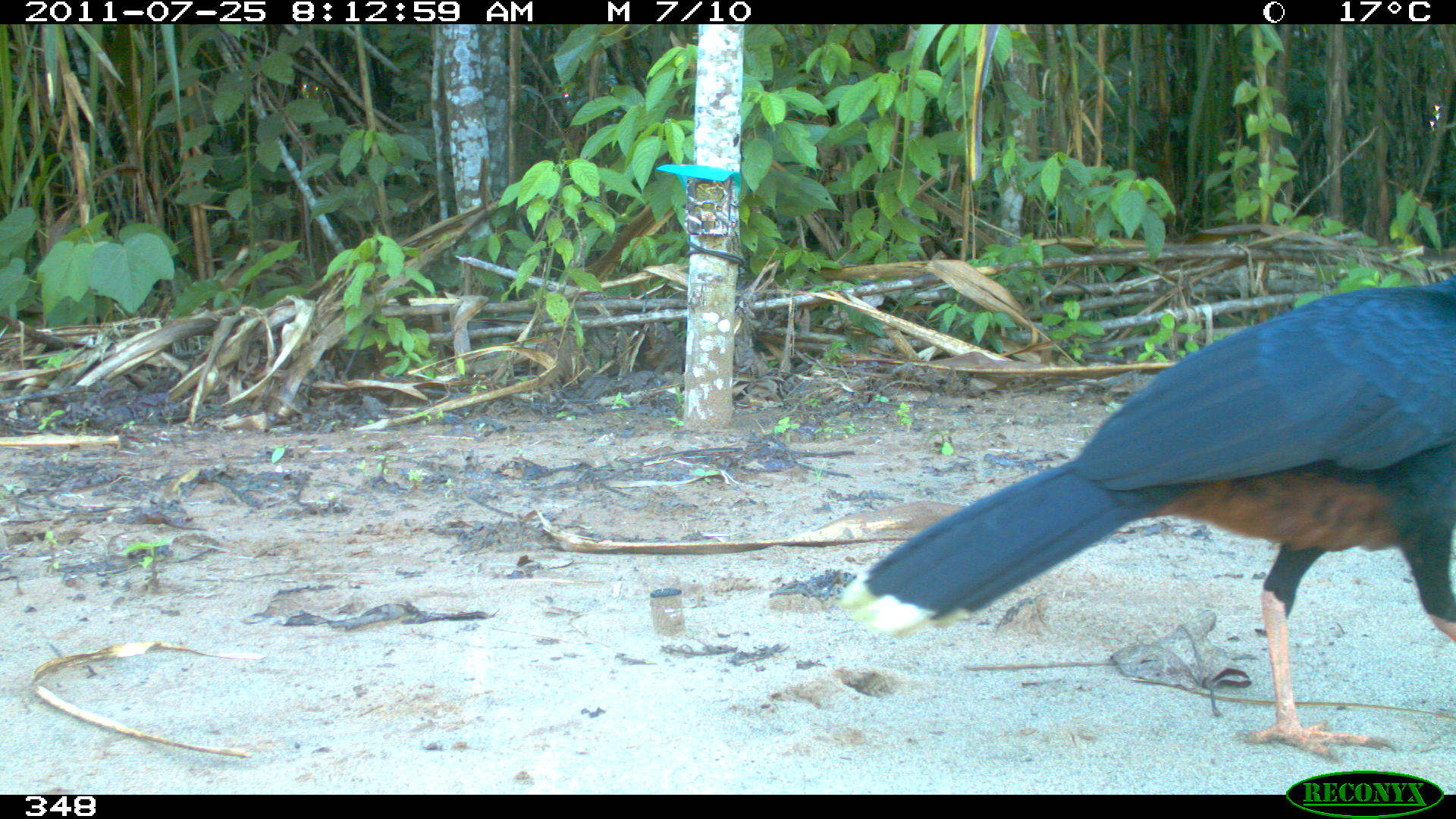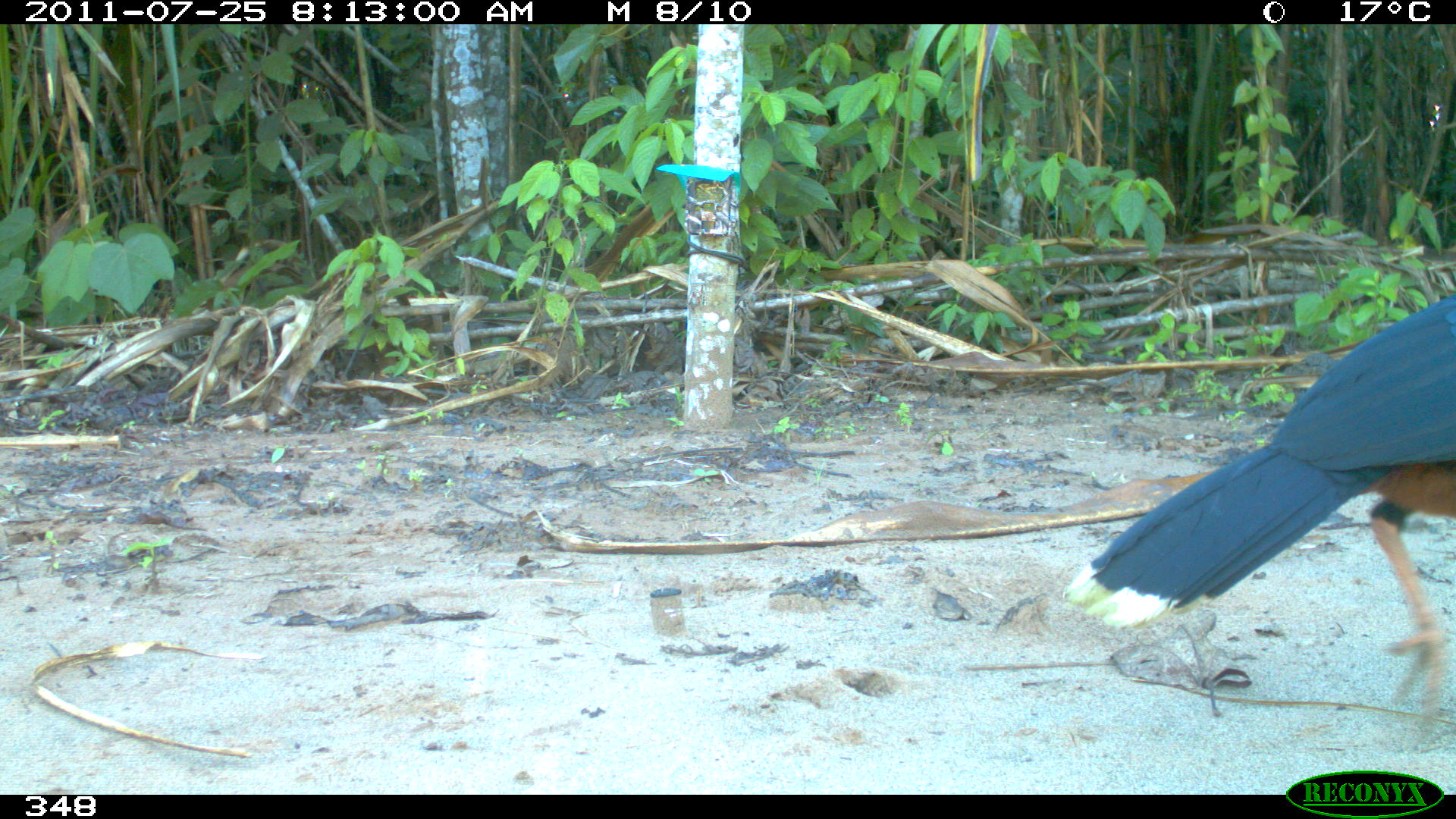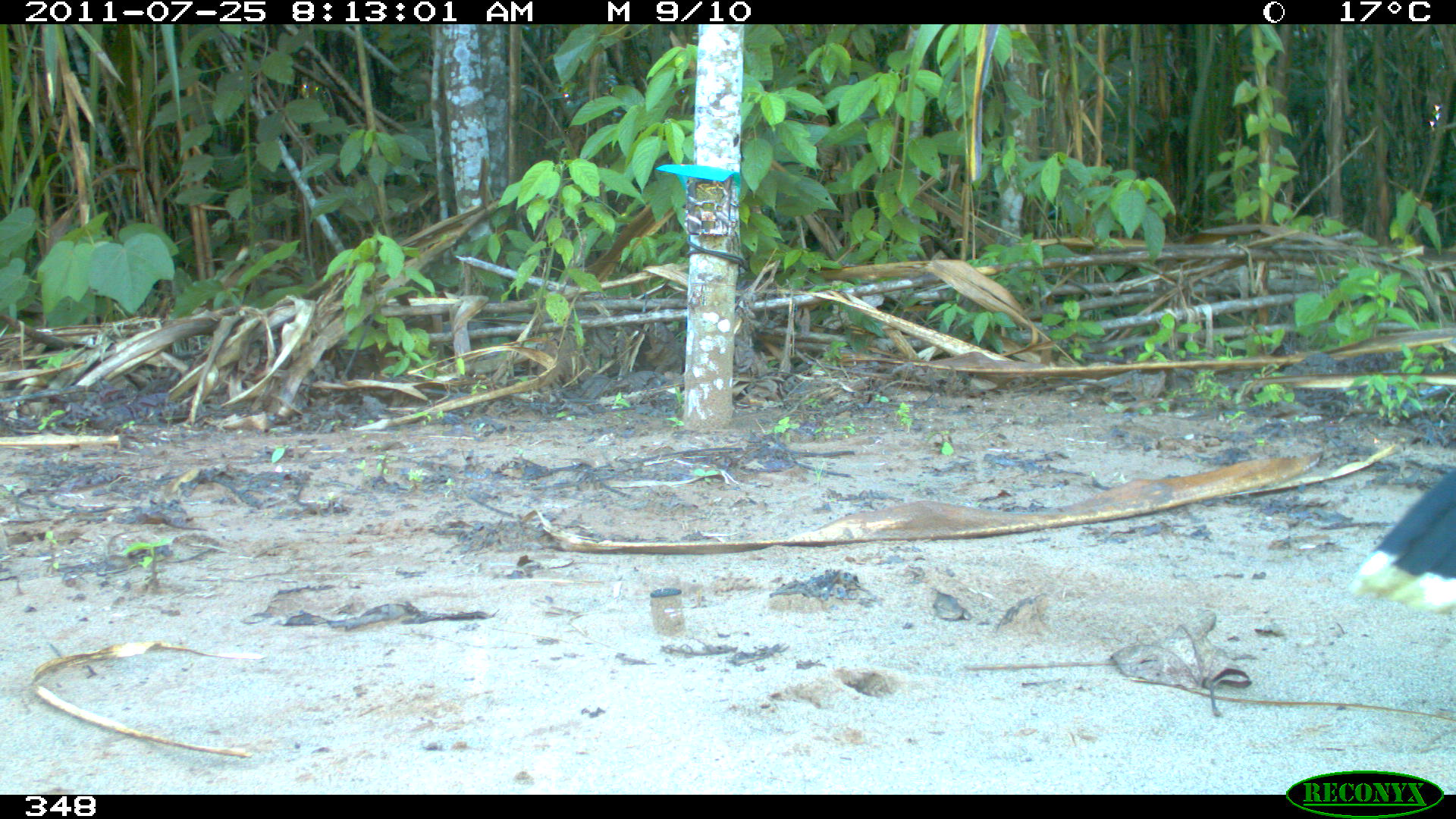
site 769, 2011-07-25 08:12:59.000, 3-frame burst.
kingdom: Animalia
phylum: Chordata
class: Aves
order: Galliformes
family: Cracidae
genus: Mitu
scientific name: Mitu tuberosum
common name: razor-billed curassow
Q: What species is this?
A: Mitu tuberosum (razor-billed curassow).